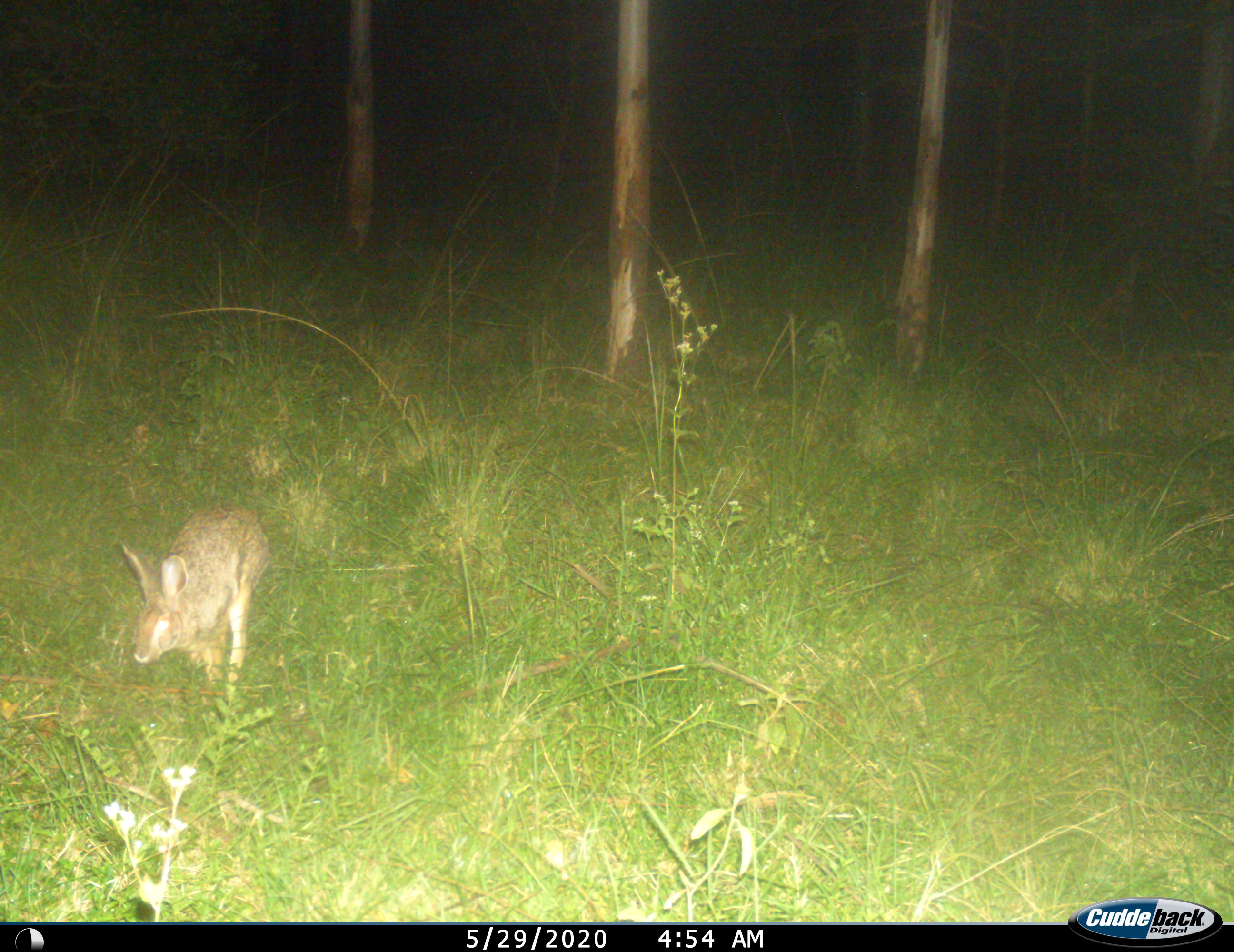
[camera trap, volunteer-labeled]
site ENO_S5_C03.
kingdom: Animalia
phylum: Chordata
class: Mammalia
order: Lagomorpha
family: Leporidae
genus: Lepus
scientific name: Lepus saxatilis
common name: scrub hare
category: haresavannah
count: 1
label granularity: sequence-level